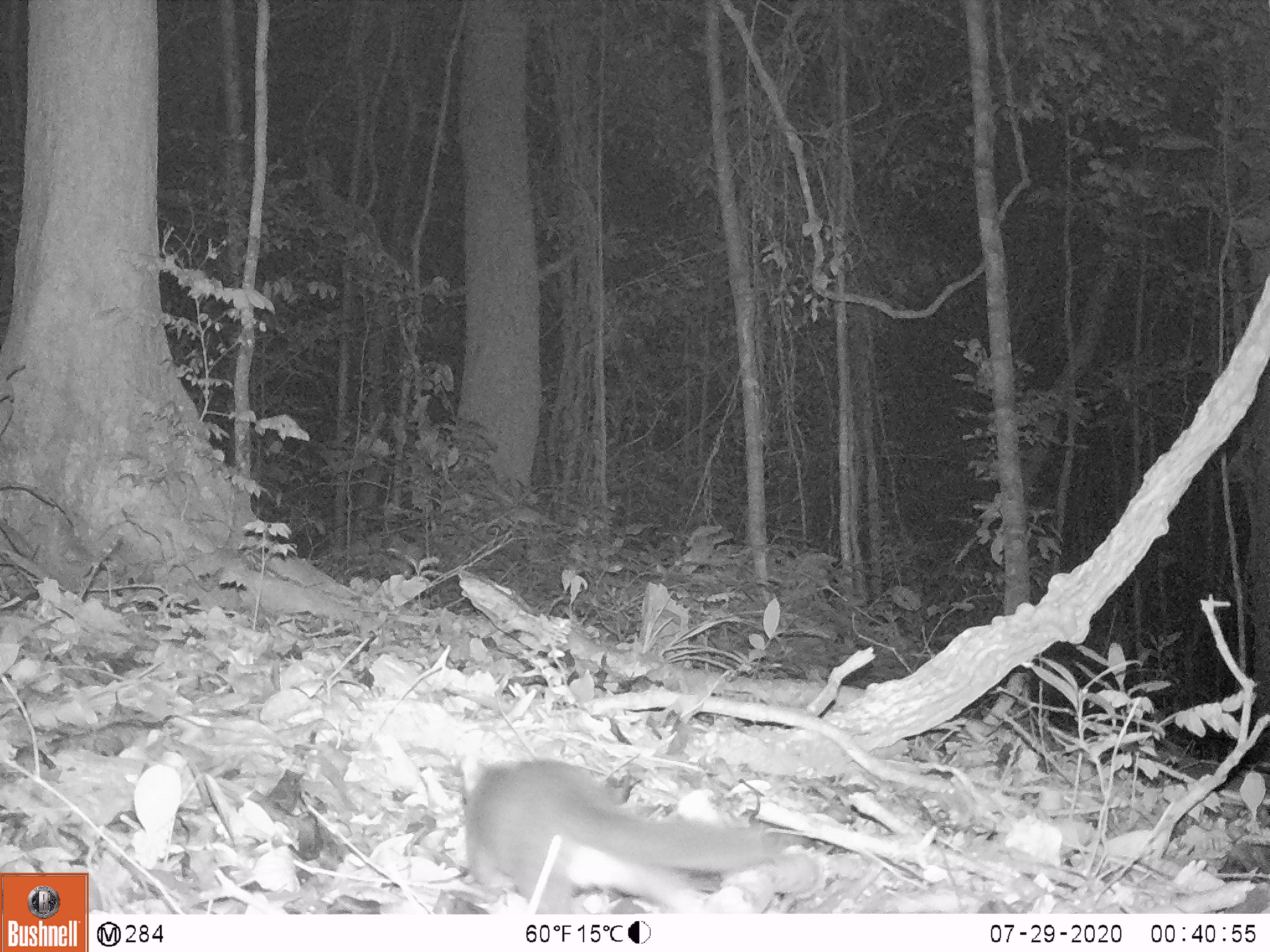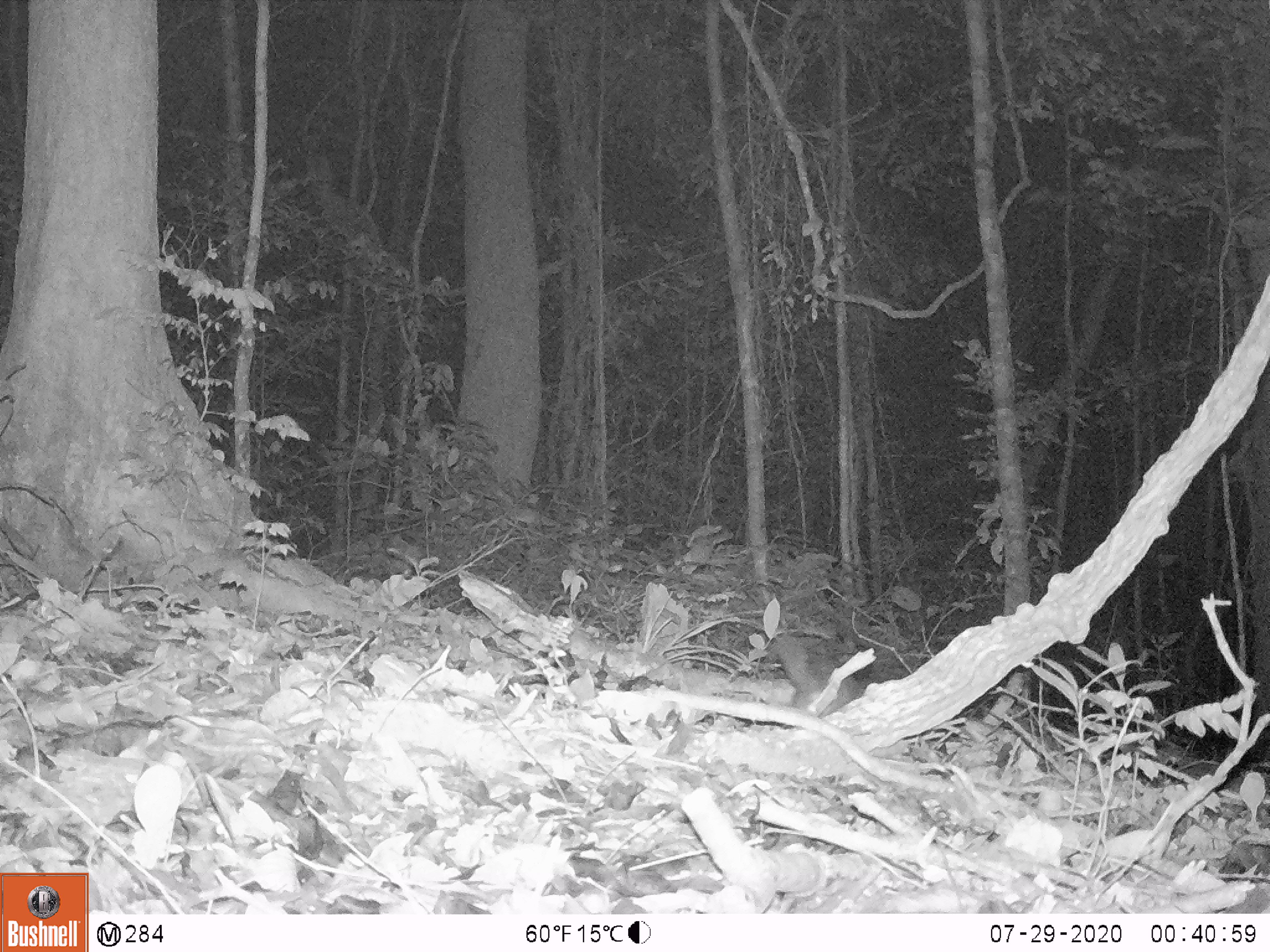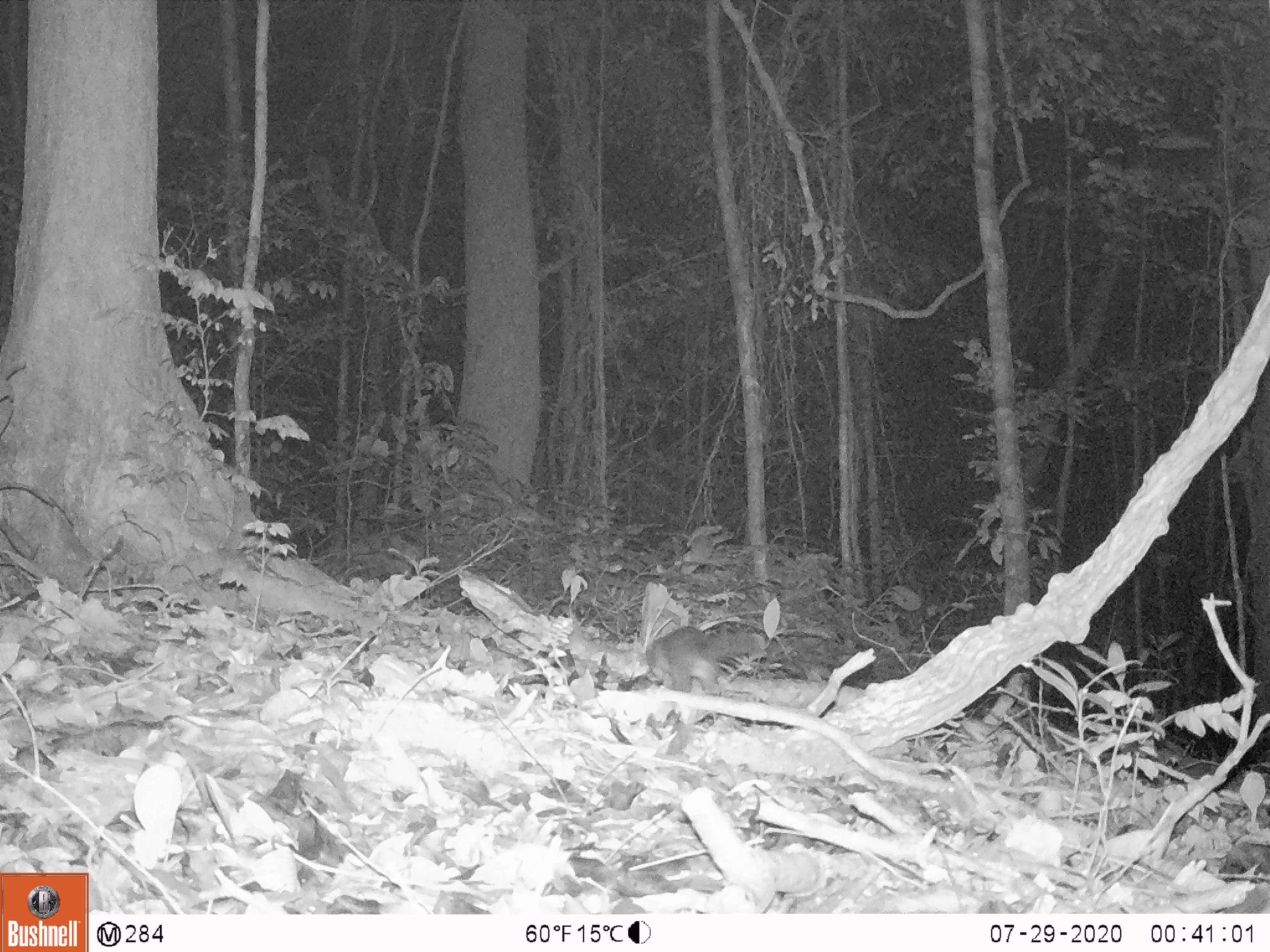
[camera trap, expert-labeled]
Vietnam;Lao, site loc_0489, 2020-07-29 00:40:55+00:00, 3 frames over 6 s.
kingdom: Animalia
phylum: Chordata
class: Mammalia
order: Carnivora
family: Mustelidae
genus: Melogale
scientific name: Melogale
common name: ferret badger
Ferret badger (Melogale). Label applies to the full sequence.